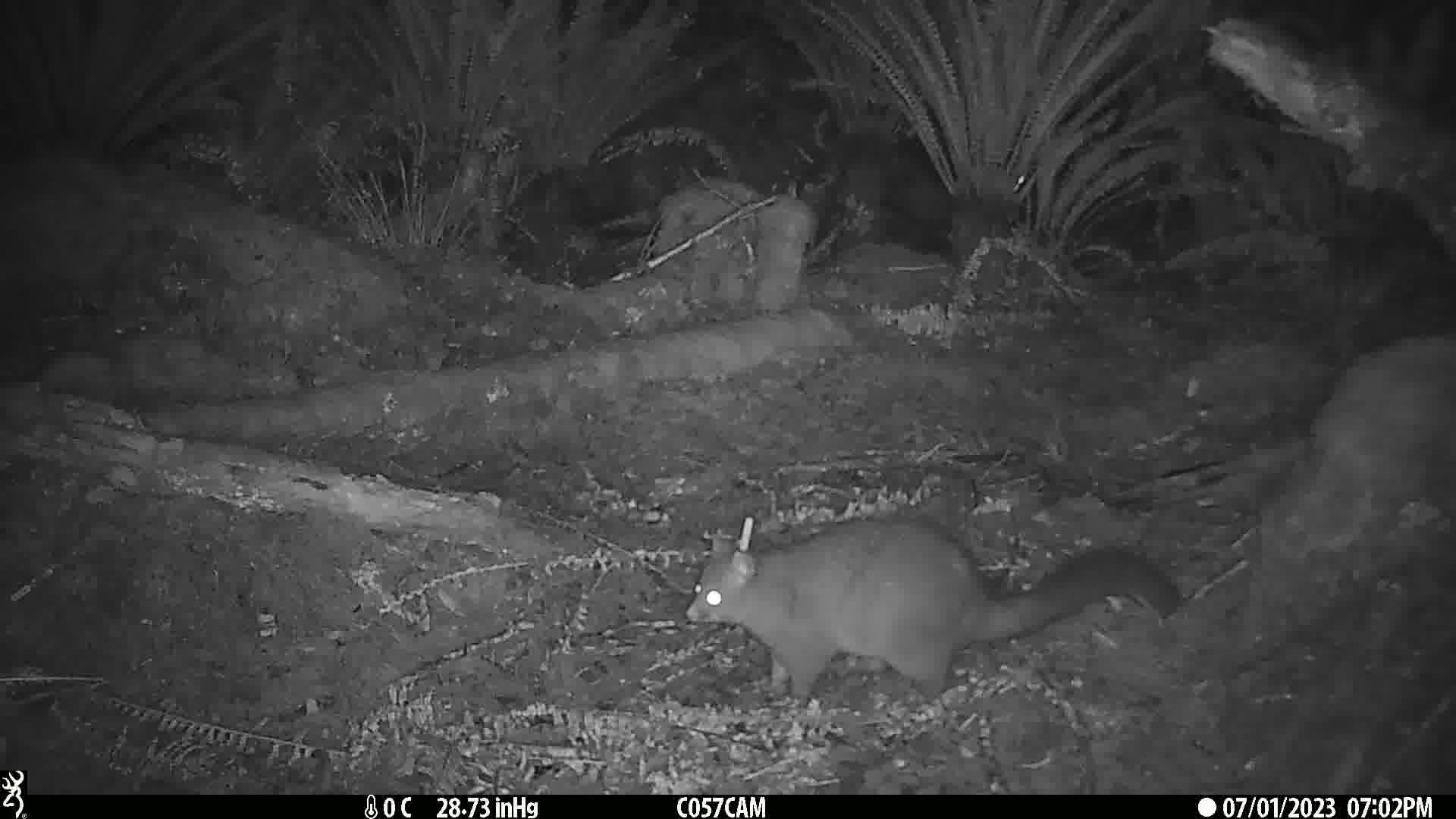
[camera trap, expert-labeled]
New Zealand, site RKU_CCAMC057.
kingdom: Animalia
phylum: Chordata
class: Mammalia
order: Diprotodontia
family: Phalangeridae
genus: Trichosurus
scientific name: Trichosurus vulpecula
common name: common brushtail possum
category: possum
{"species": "possum (common brushtail possum) (Trichosurus vulpecula)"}